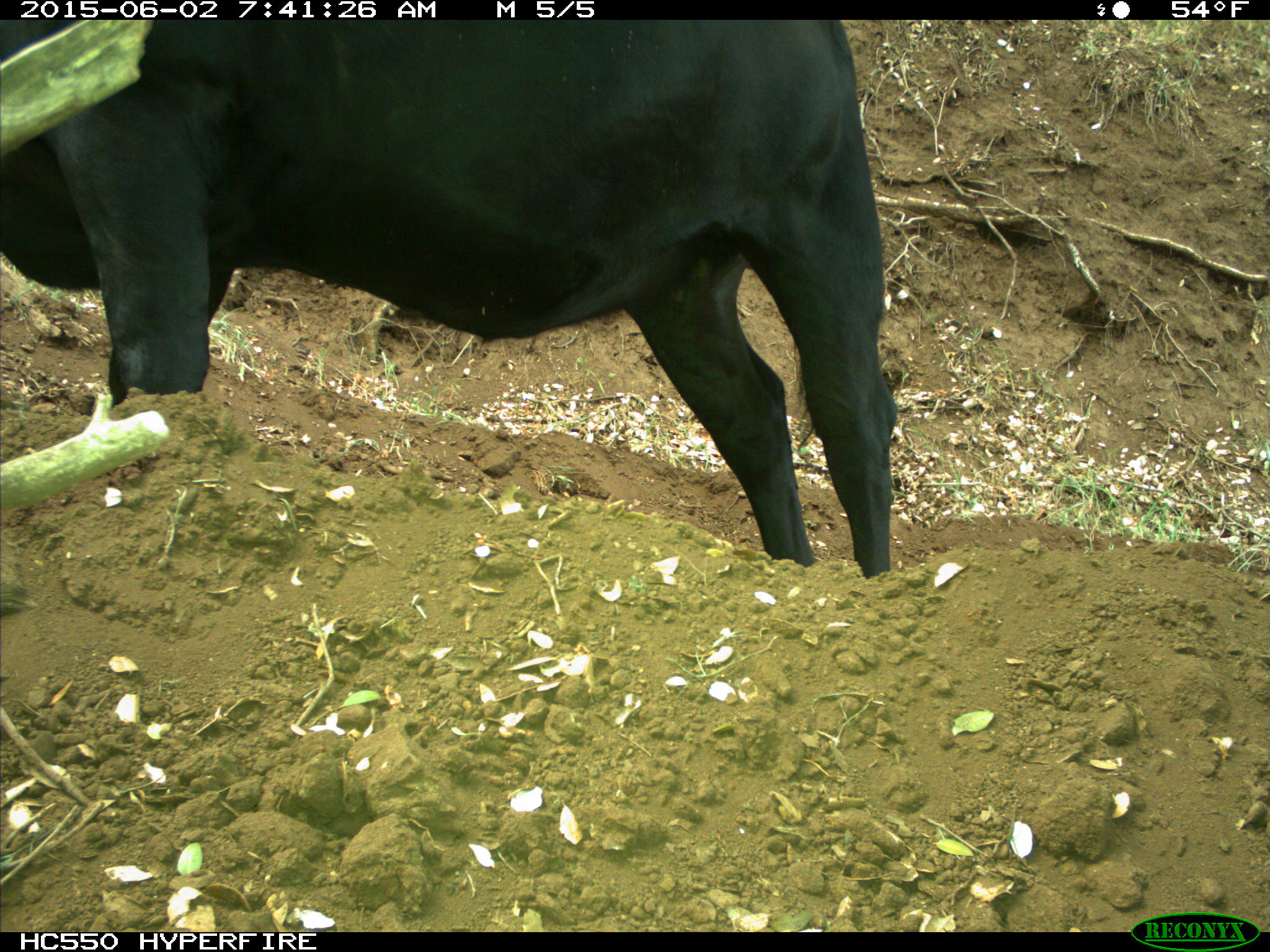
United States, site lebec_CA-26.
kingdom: Animalia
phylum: Chordata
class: Mammalia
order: Artiodactyla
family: Bovidae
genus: Bos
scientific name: Bos taurus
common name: domestic cow